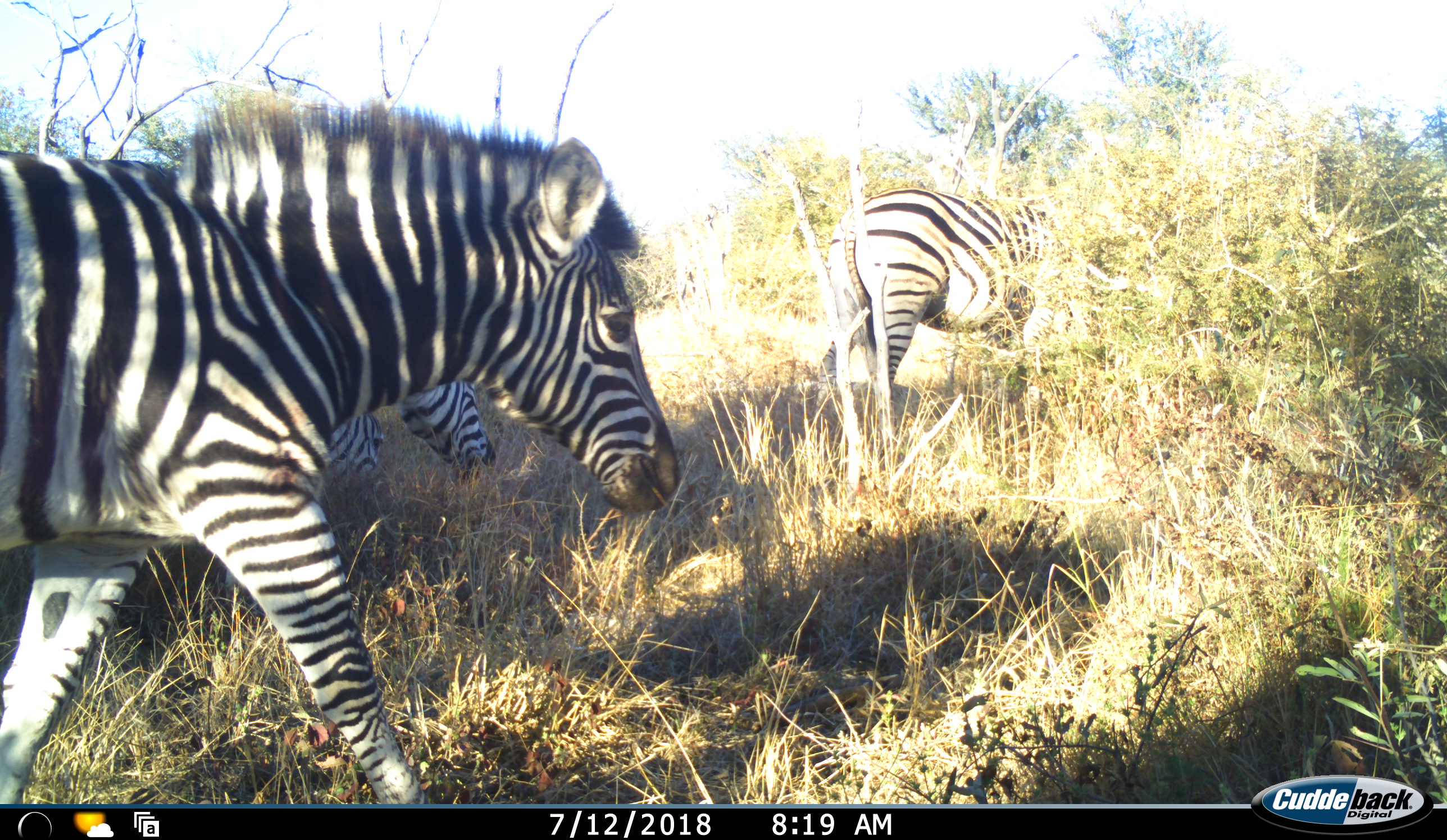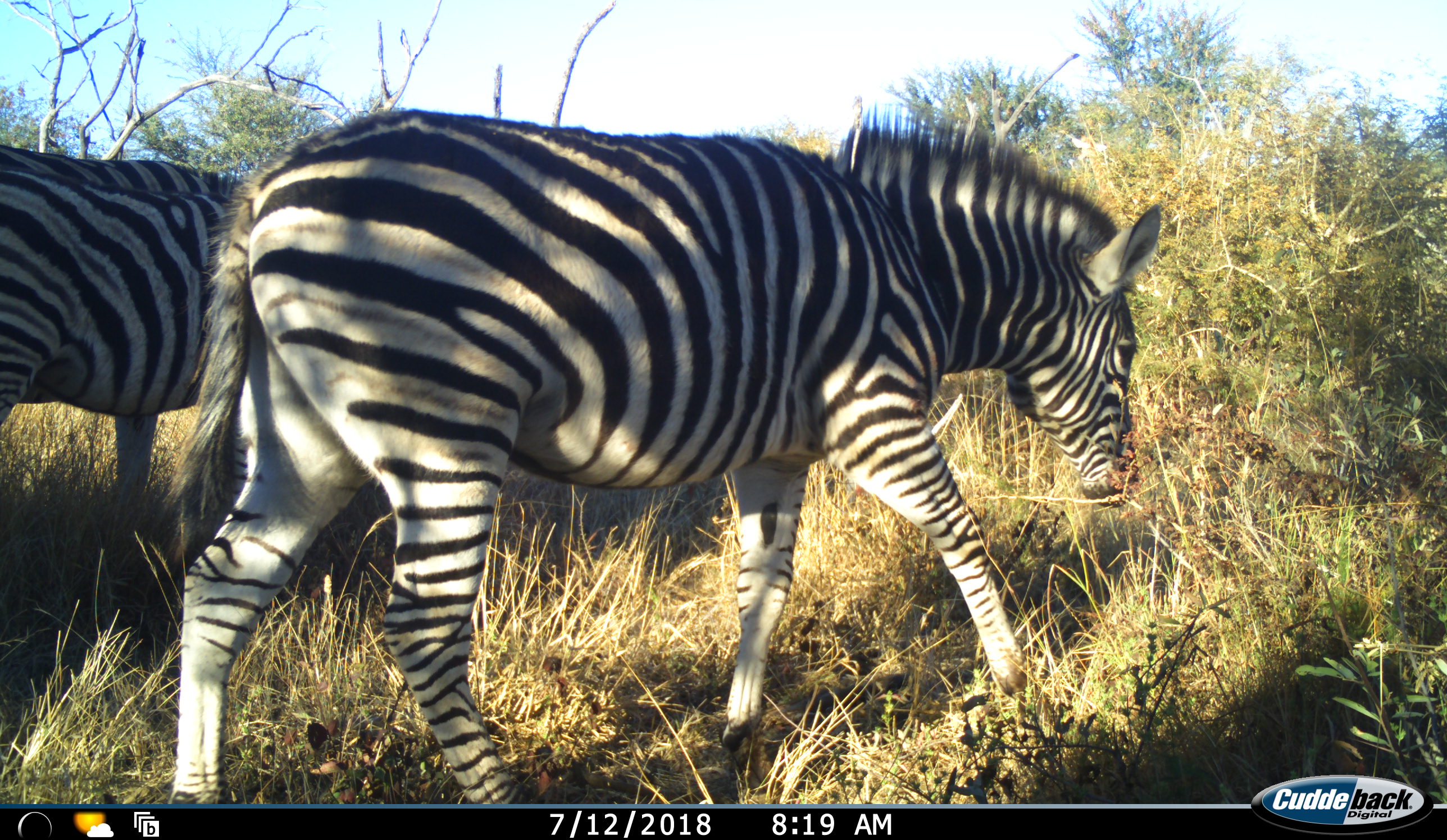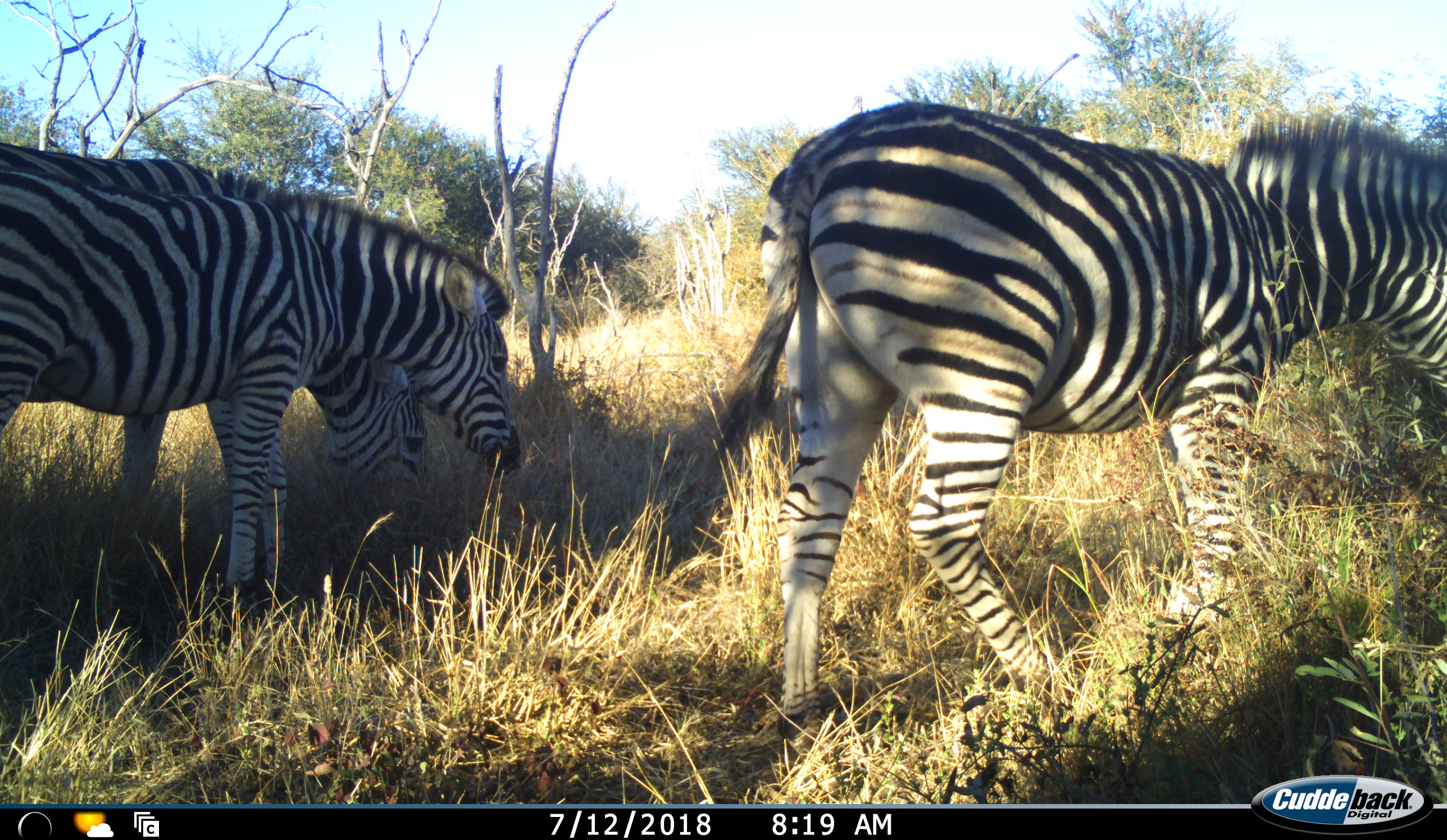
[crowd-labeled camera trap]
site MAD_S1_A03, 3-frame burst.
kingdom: Animalia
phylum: Chordata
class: Mammalia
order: Perissodactyla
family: Equidae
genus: Equus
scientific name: Equus quagga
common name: plains zebra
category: zebraplains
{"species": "zebraplains (plains zebra) (Equus quagga)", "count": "4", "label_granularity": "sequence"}